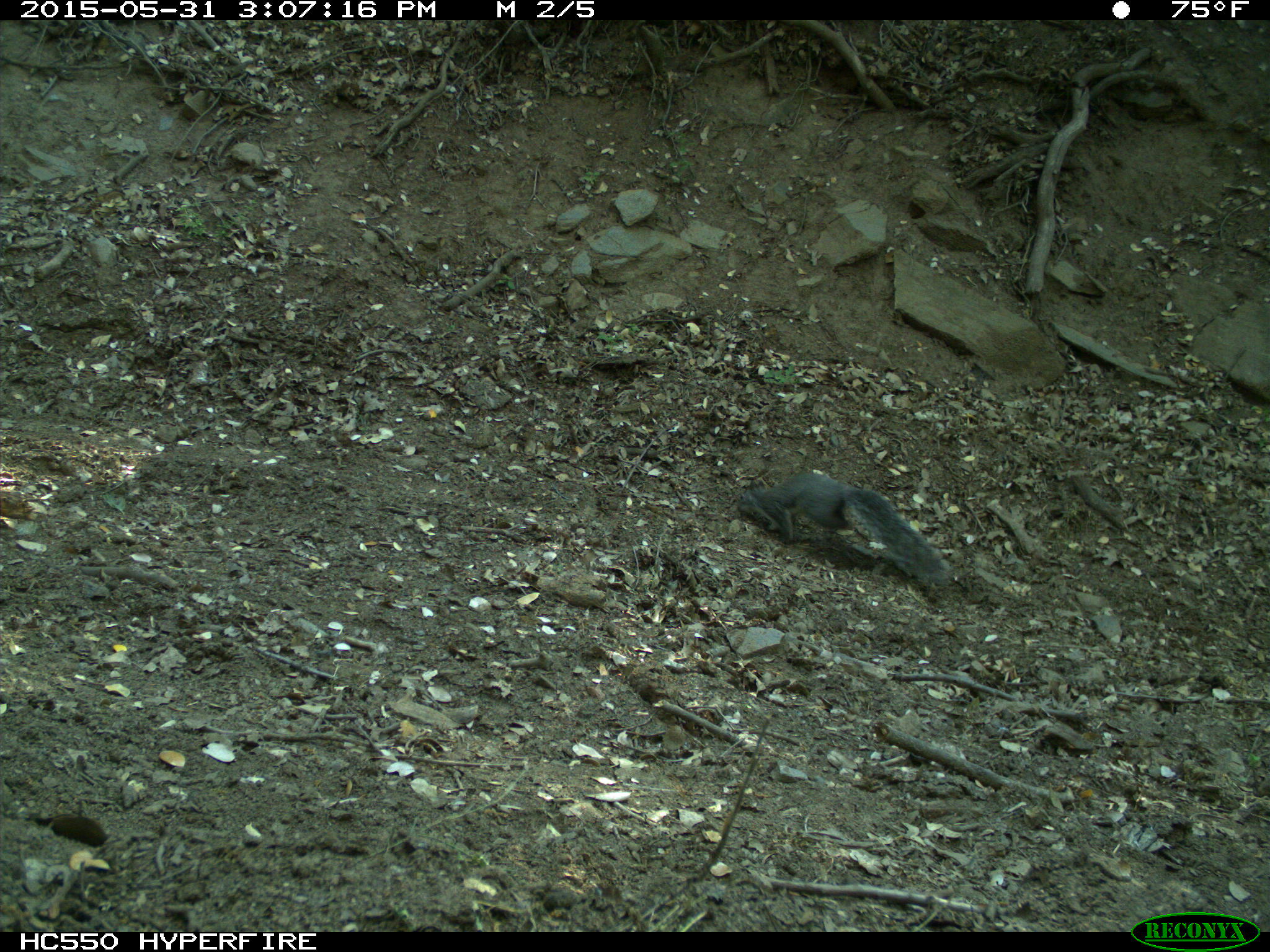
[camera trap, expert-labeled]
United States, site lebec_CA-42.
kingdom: Animalia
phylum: Chordata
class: Mammalia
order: Rodentia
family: Sciuridae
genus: Sciurus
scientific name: Sciurus carolinensis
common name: eastern gray squirrel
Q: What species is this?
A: Sciurus carolinensis (eastern gray squirrel).